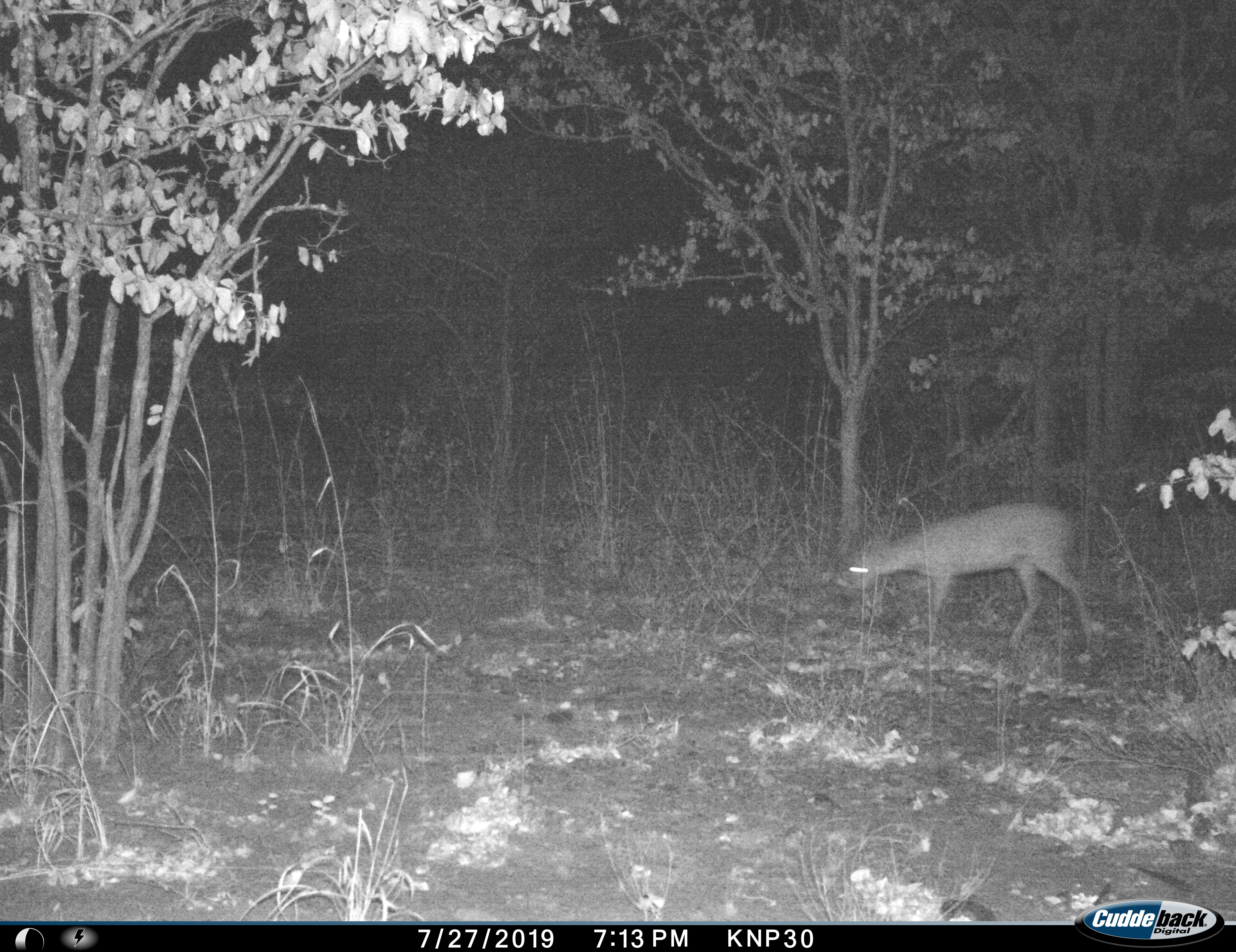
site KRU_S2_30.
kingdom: Animalia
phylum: Chordata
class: Mammalia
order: Artiodactyla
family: Bovidae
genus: Aepyceros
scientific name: Aepyceros melampus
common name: impala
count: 1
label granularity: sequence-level